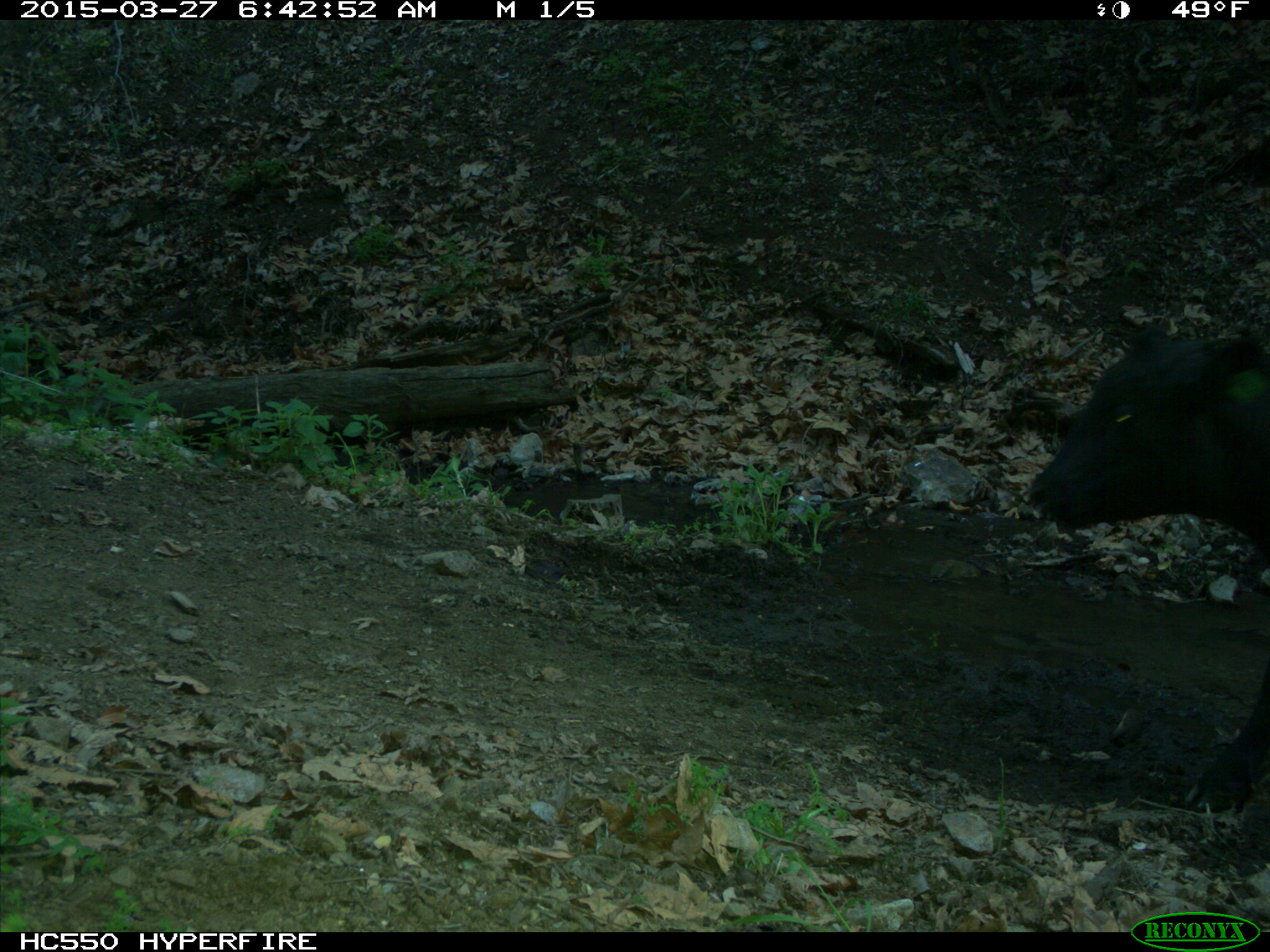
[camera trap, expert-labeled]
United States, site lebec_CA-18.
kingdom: Animalia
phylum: Chordata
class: Mammalia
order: Artiodactyla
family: Bovidae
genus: Bos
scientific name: Bos taurus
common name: domestic cow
Bos taurus (domestic cow).